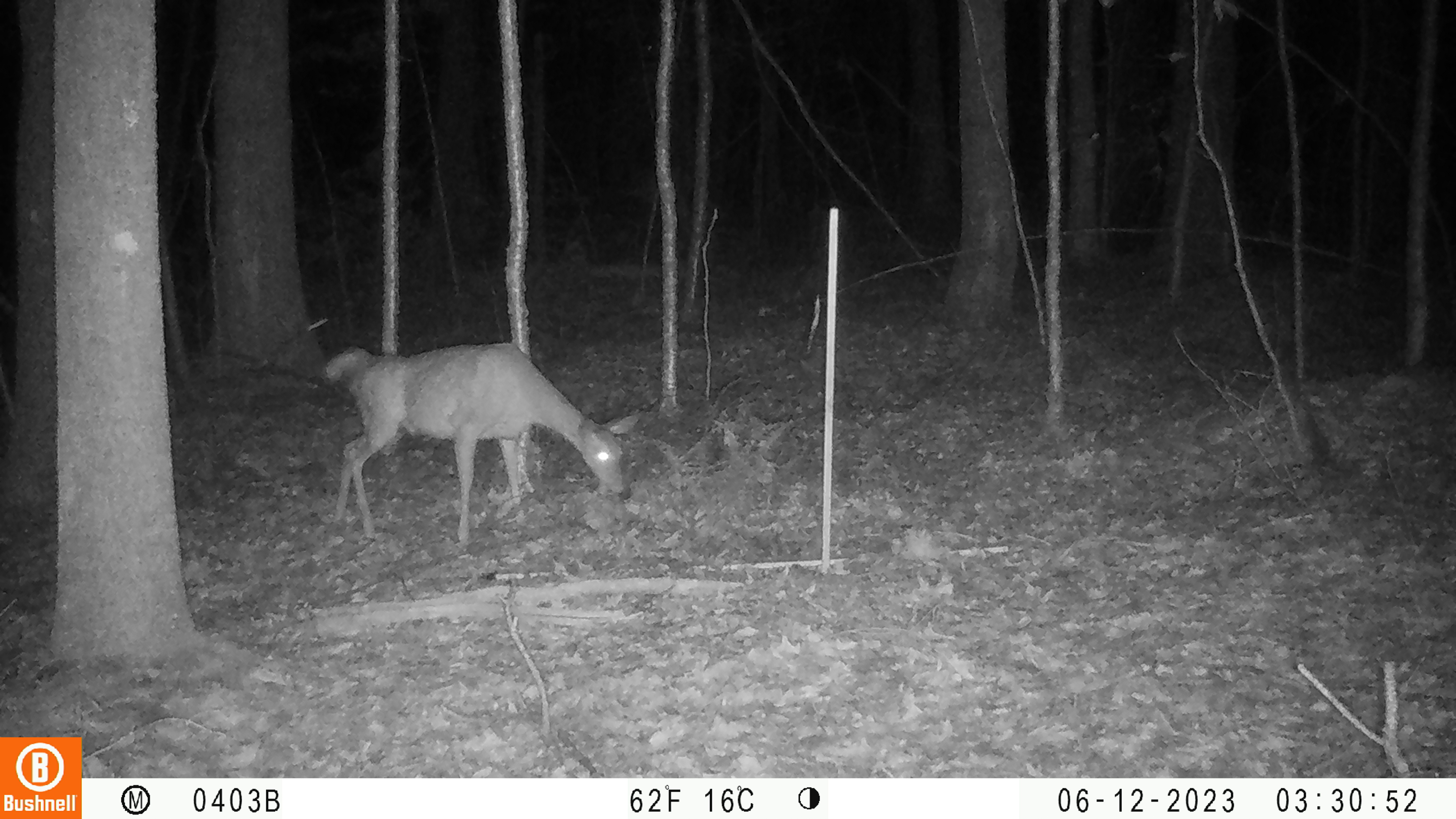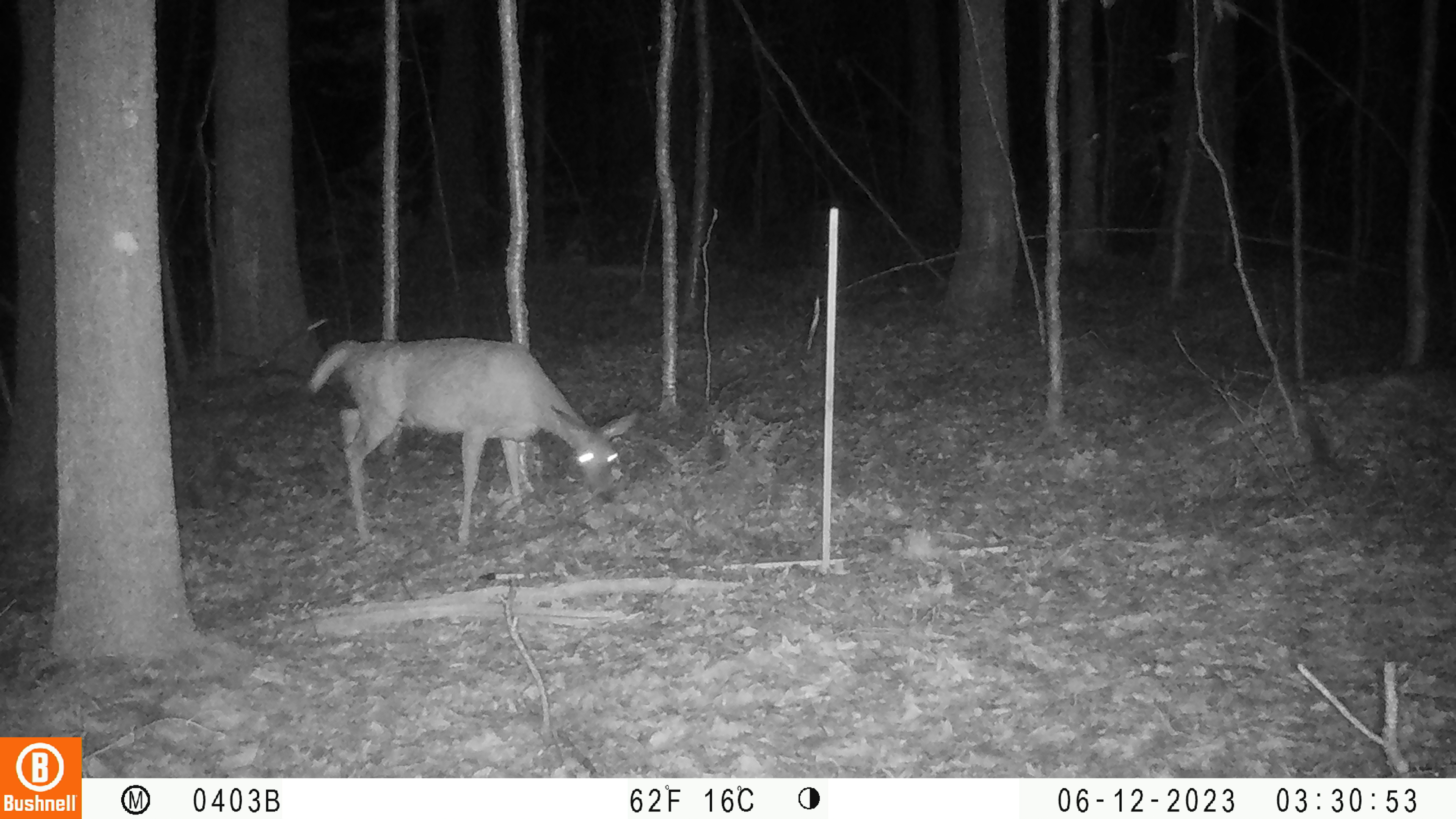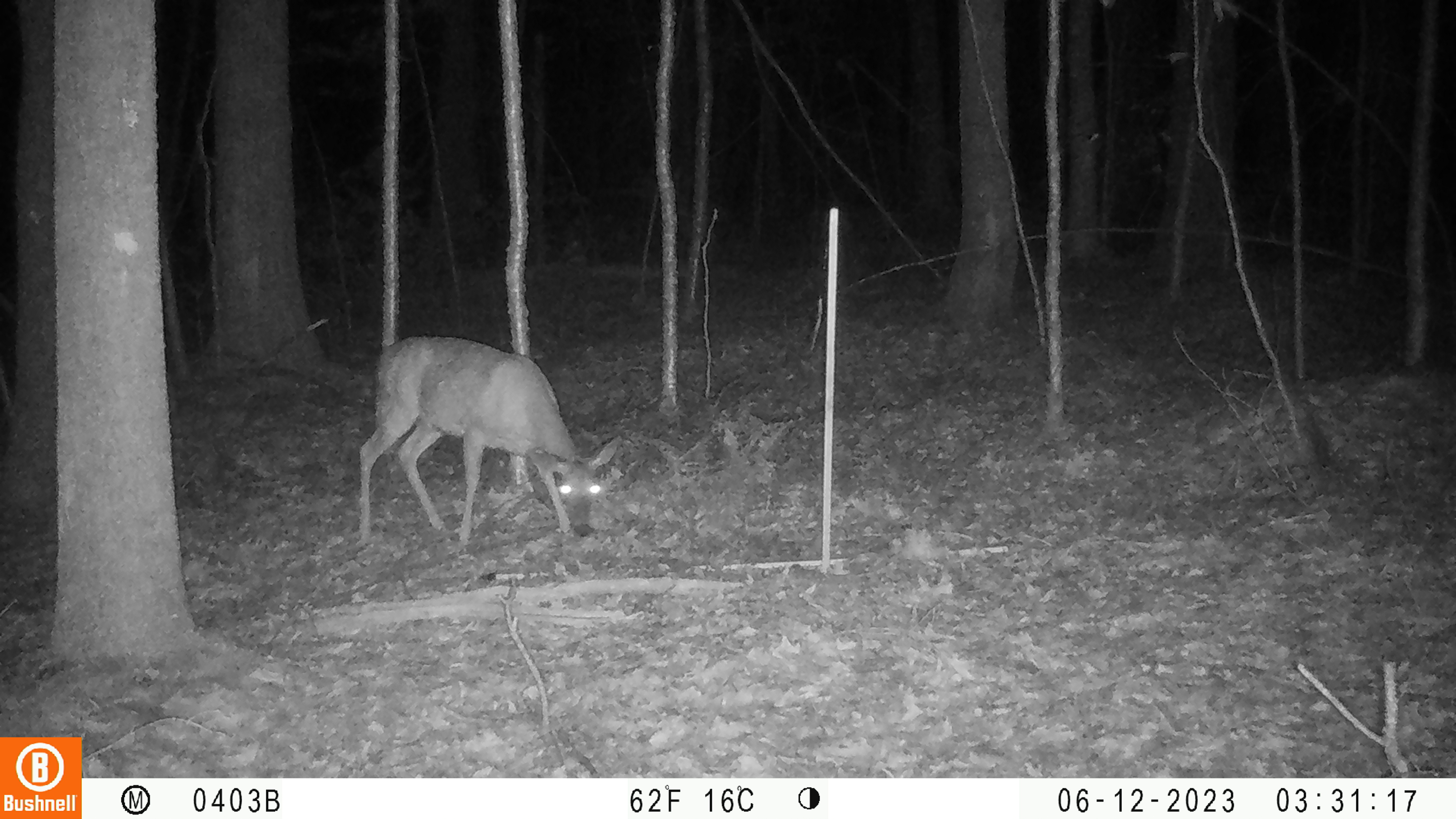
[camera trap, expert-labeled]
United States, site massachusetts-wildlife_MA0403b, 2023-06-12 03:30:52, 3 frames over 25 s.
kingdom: Animalia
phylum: Chordata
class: Mammalia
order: Artiodactyla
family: Cervidae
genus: Odocoileus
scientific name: Odocoileus virginianus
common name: white-tailed deer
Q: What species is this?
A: White-tailed deer (Odocoileus virginianus).